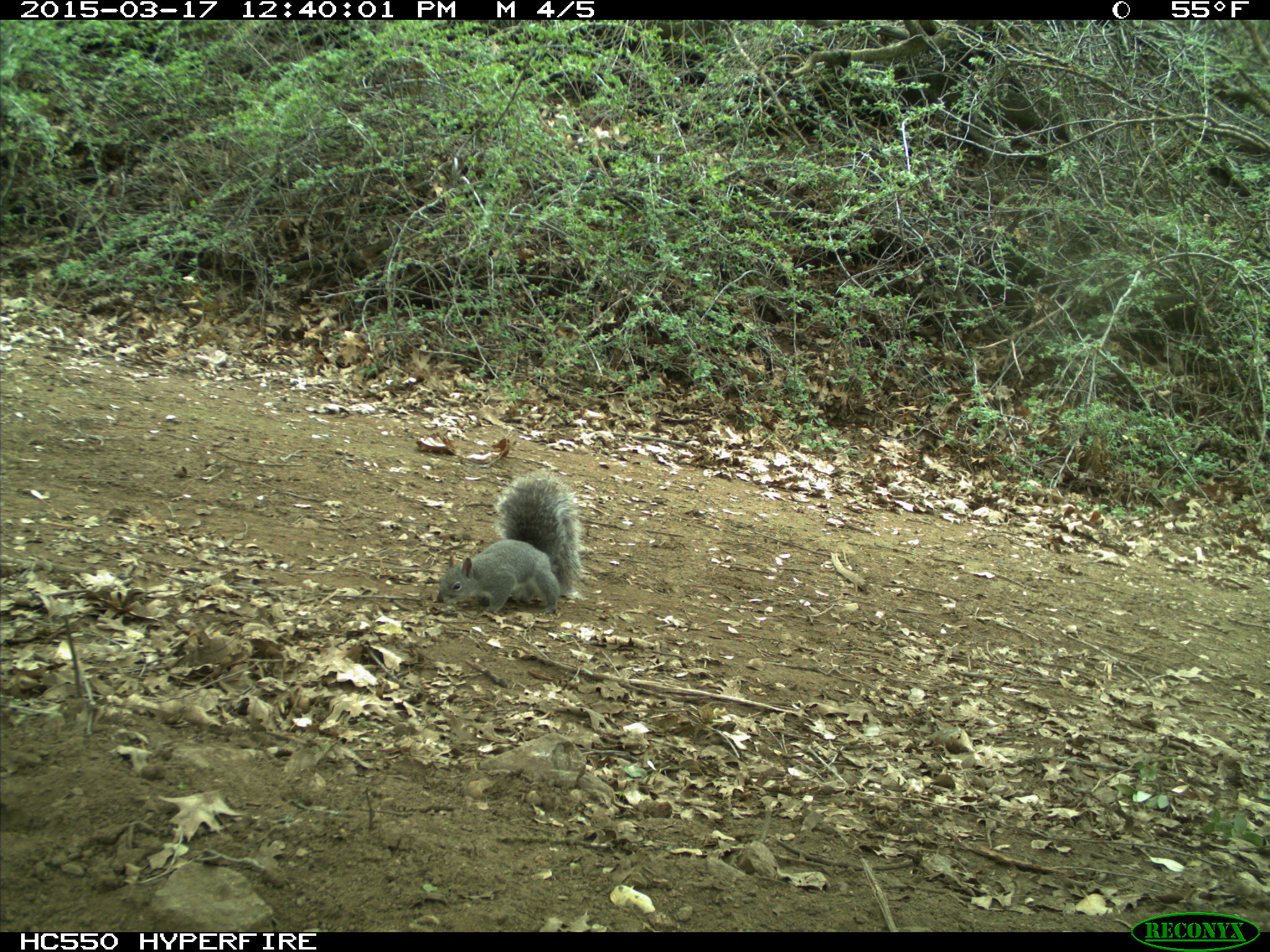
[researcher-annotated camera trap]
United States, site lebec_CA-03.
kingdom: Animalia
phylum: Chordata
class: Mammalia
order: Rodentia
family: Sciuridae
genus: Sciurus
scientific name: Sciurus carolinensis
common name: eastern gray squirrel